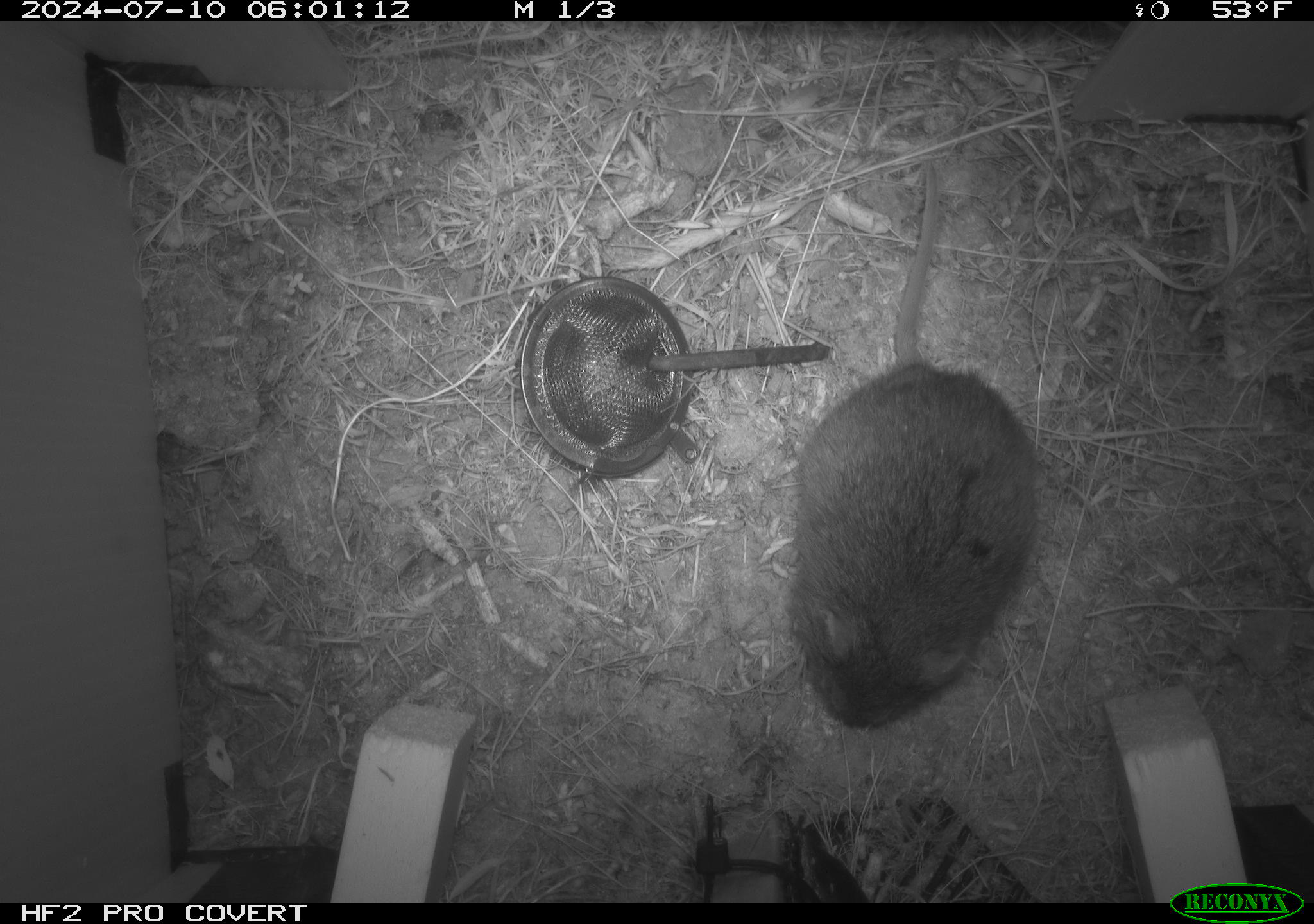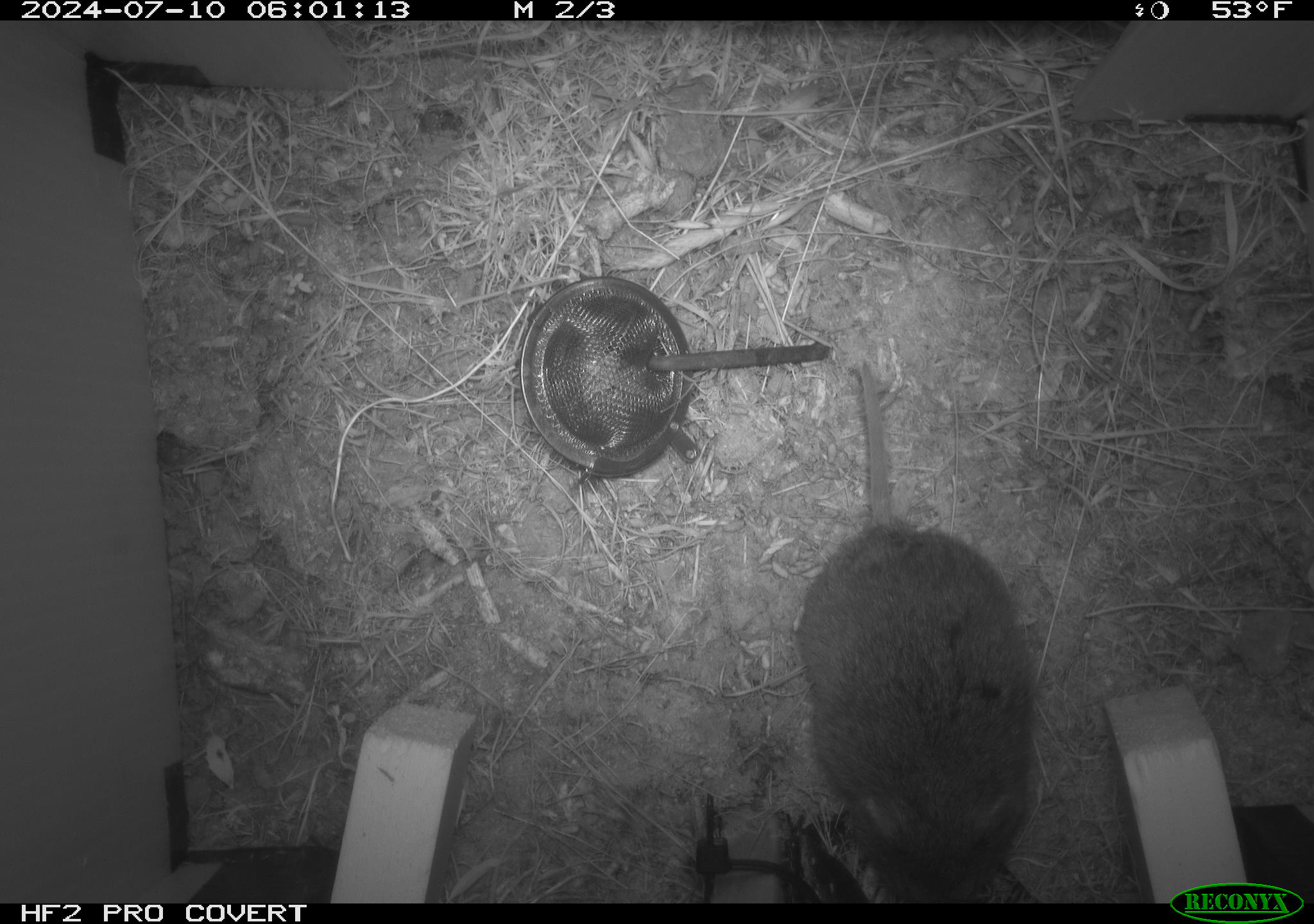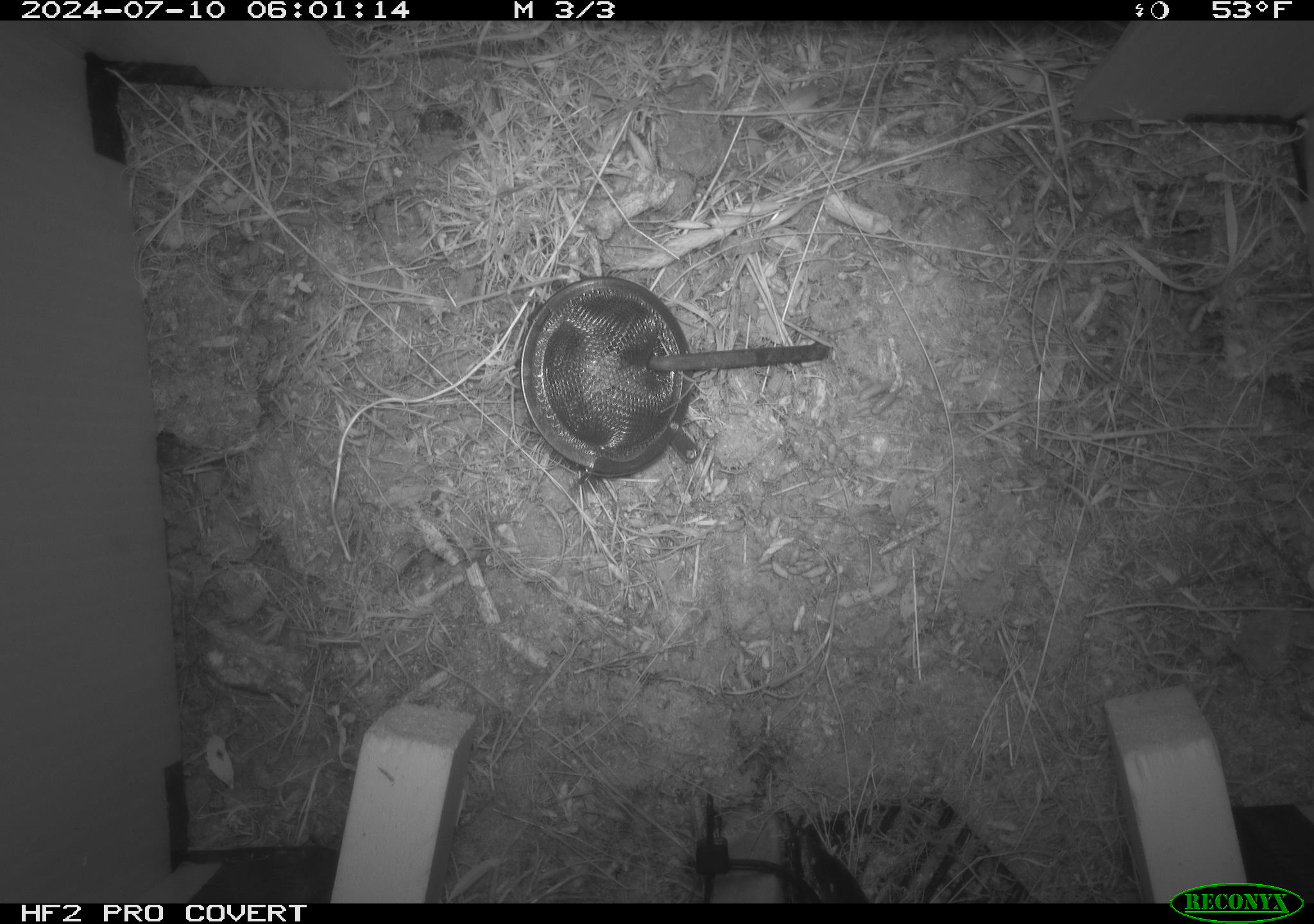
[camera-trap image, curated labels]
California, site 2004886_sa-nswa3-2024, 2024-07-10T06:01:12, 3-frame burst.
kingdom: Animalia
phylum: Chordata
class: Mammalia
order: Rodentia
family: Cricetidae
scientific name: Arvicolinae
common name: voles, lemmings, and muskrats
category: arvicolinae subfamily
Arvicolinae subfamily (voles, lemmings, and muskrats) (Arvicolinae).